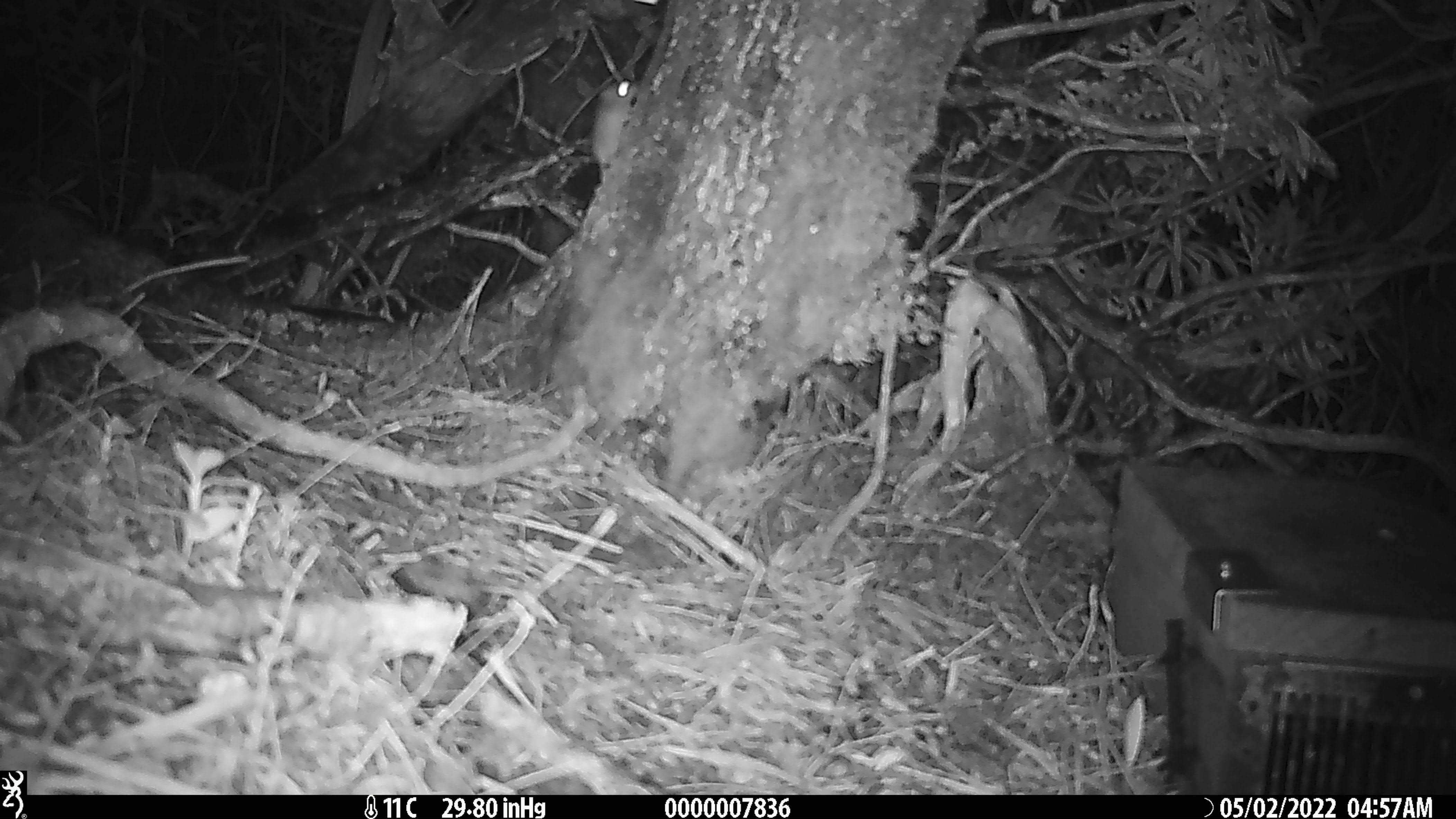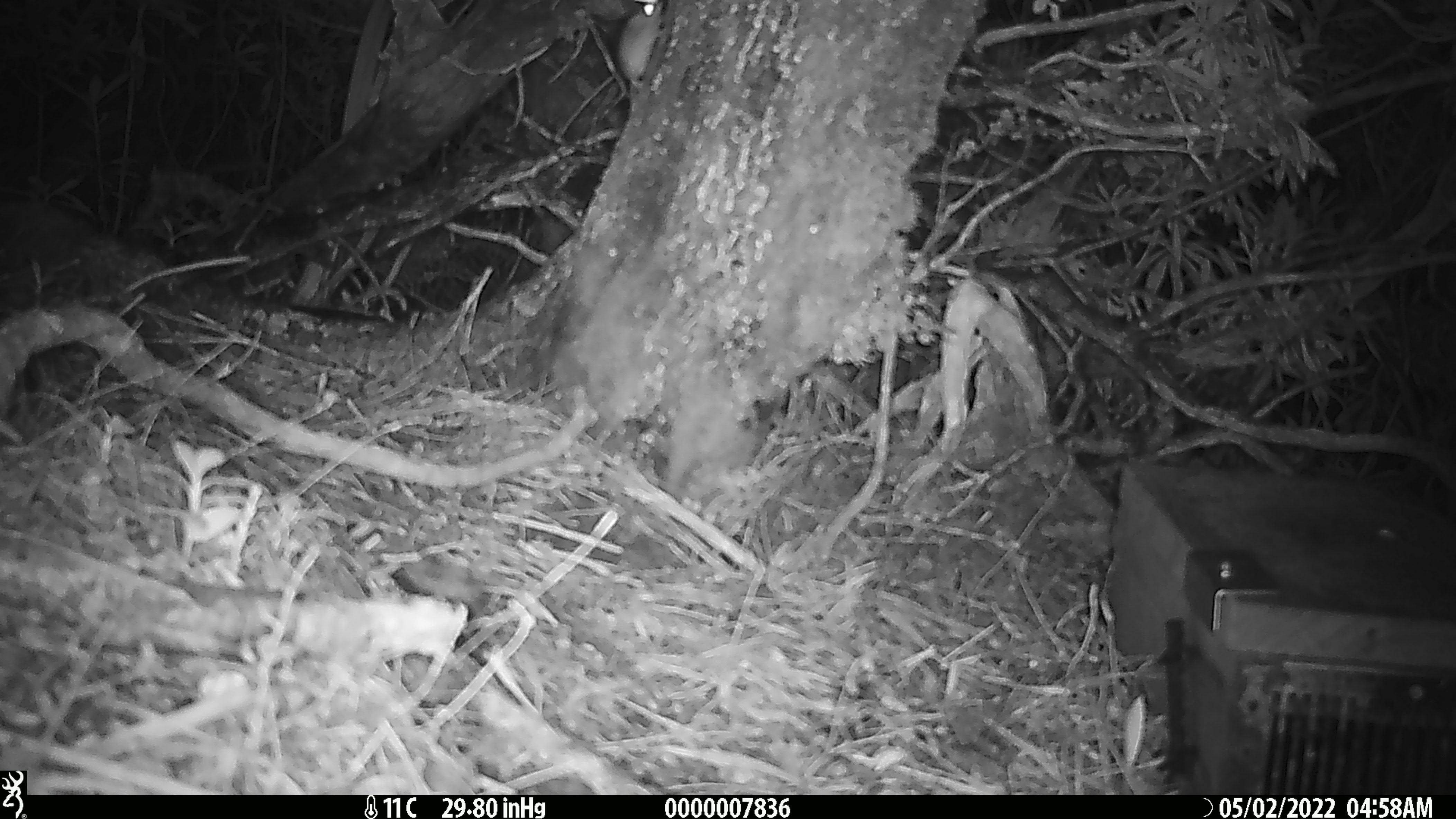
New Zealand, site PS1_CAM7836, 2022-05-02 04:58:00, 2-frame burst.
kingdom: Animalia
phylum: Chordata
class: Mammalia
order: Rodentia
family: Muridae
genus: Mus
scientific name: Mus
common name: mouse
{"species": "mouse (Mus)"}